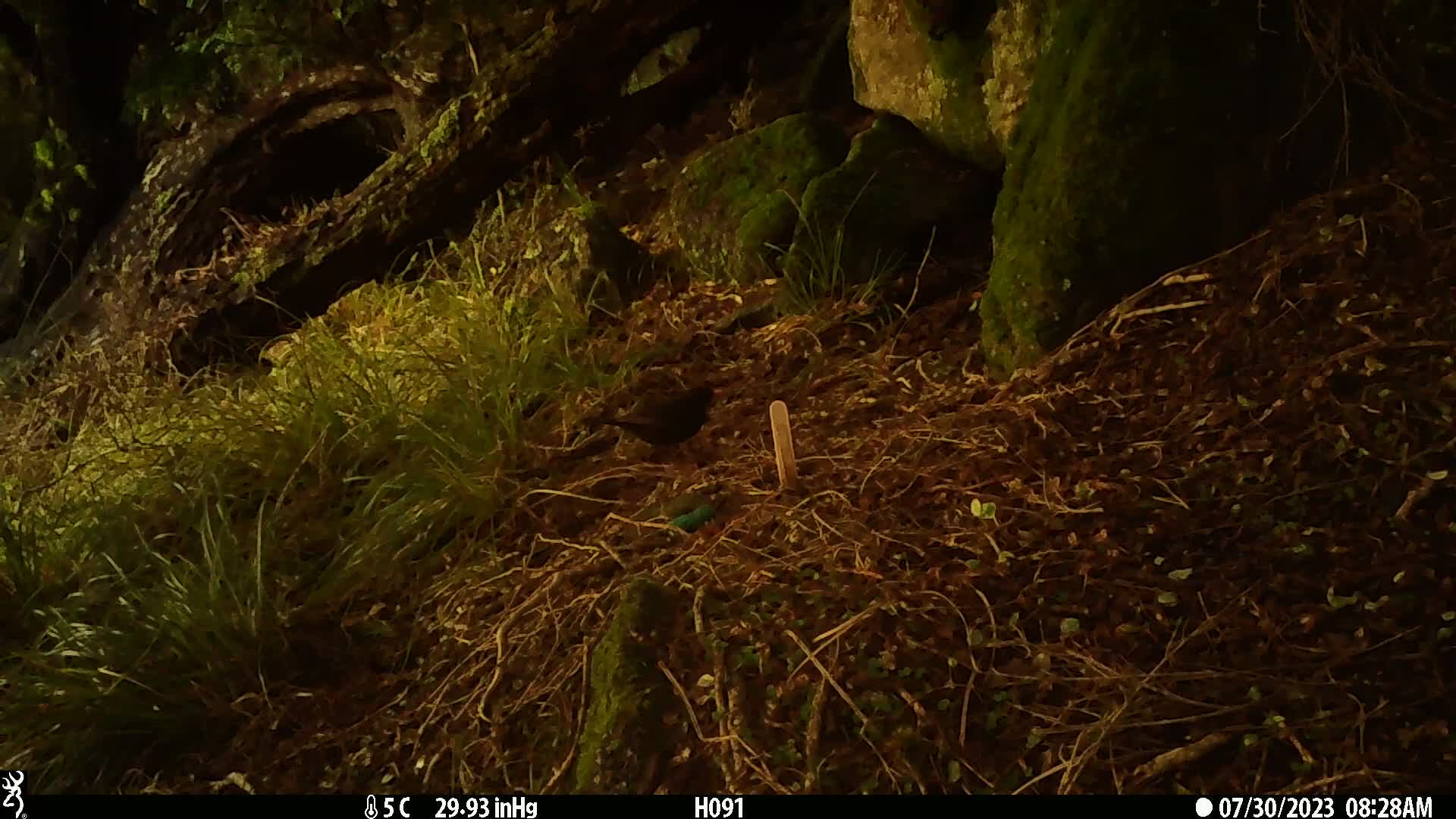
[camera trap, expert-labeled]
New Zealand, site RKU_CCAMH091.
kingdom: Animalia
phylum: Chordata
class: Aves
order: Passeriformes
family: Turdidae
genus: Turdus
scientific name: Turdus merula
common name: eurasian blackbird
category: blackbird